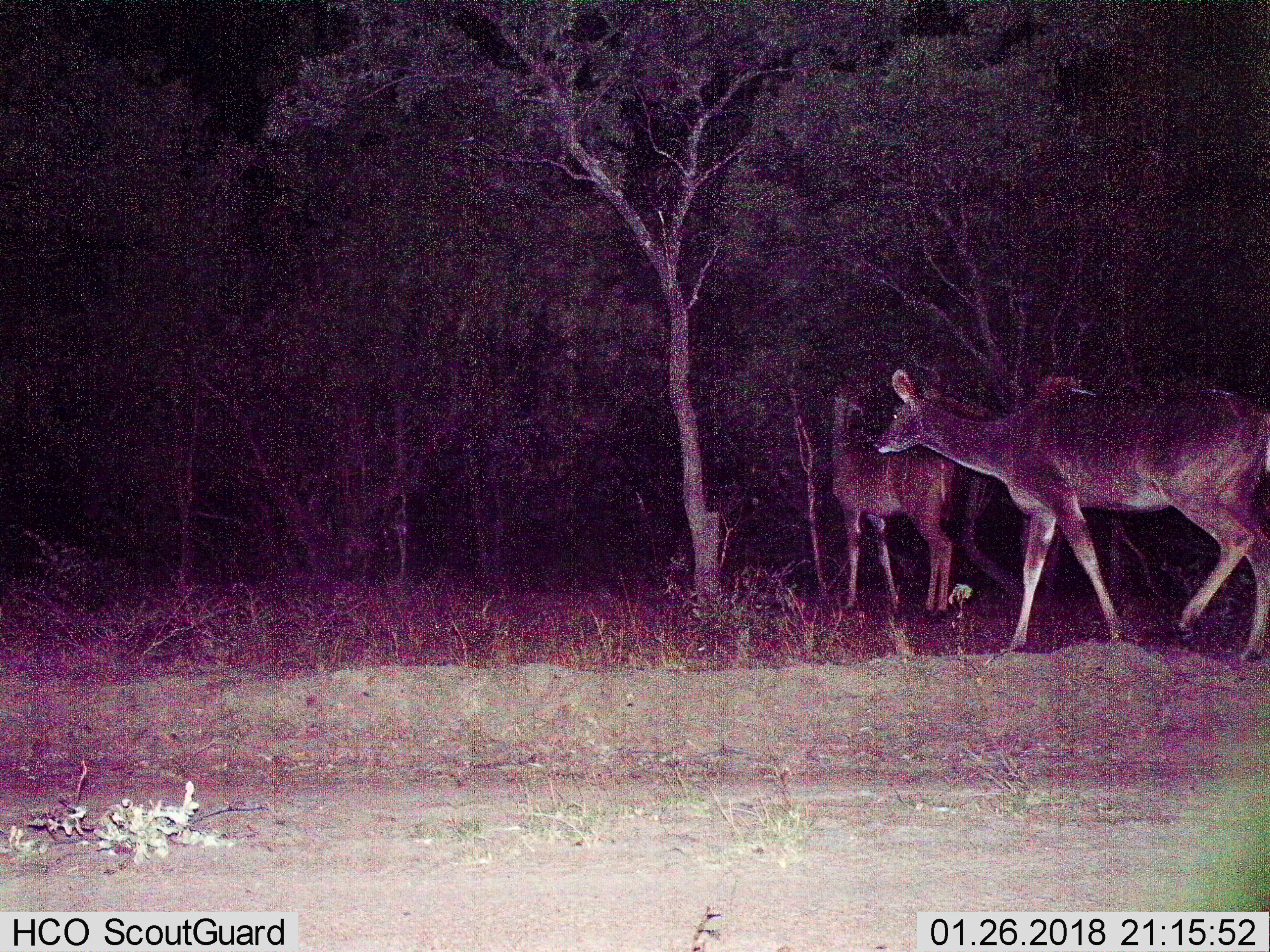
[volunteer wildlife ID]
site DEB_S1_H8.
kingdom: Animalia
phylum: Chordata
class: Mammalia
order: Artiodactyla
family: Bovidae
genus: Tragelaphus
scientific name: Tragelaphus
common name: kudu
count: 2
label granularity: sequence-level